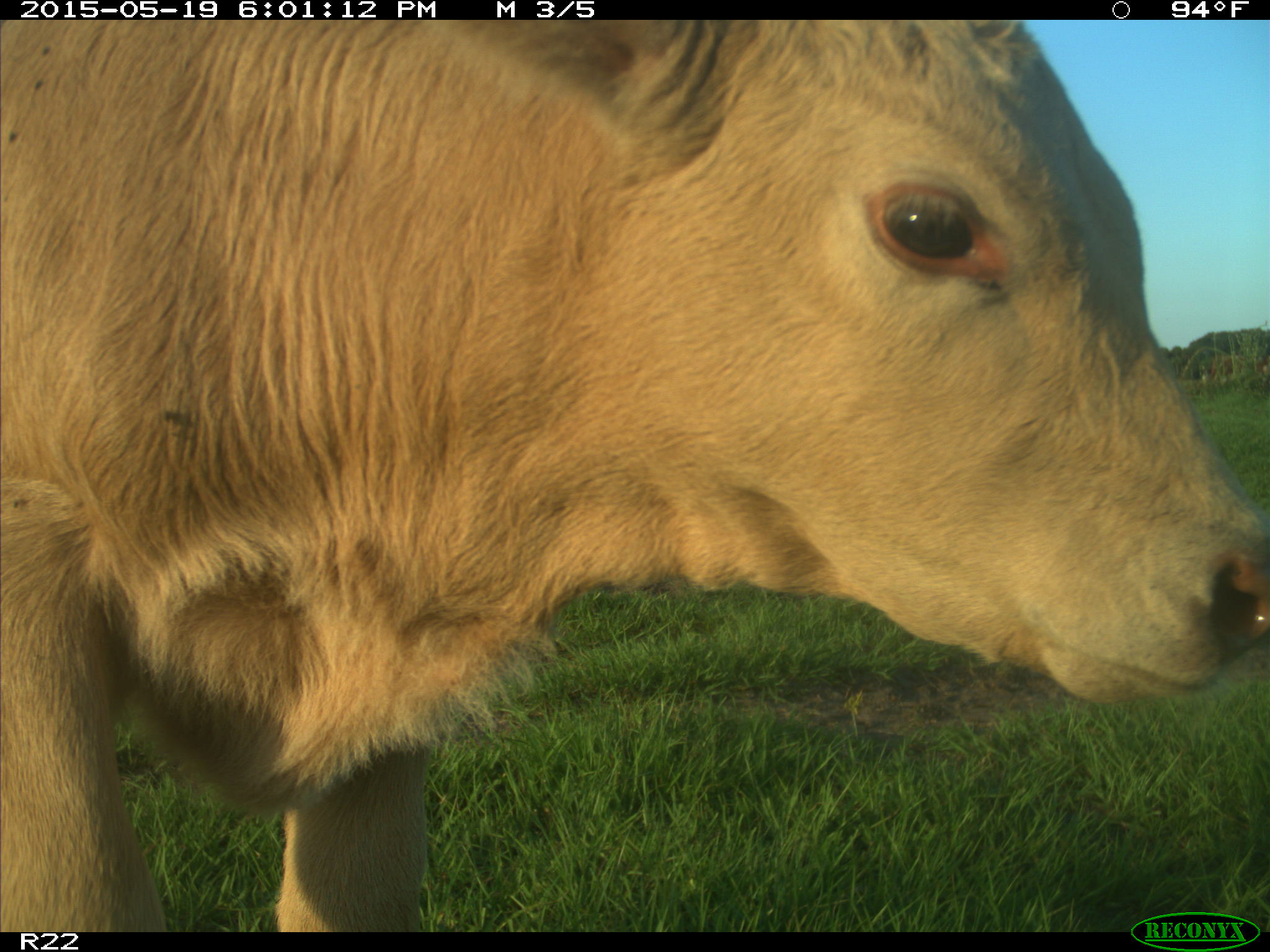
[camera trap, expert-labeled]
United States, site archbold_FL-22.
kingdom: Animalia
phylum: Chordata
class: Mammalia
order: Artiodactyla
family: Bovidae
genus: Bos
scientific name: Bos taurus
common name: domestic cow